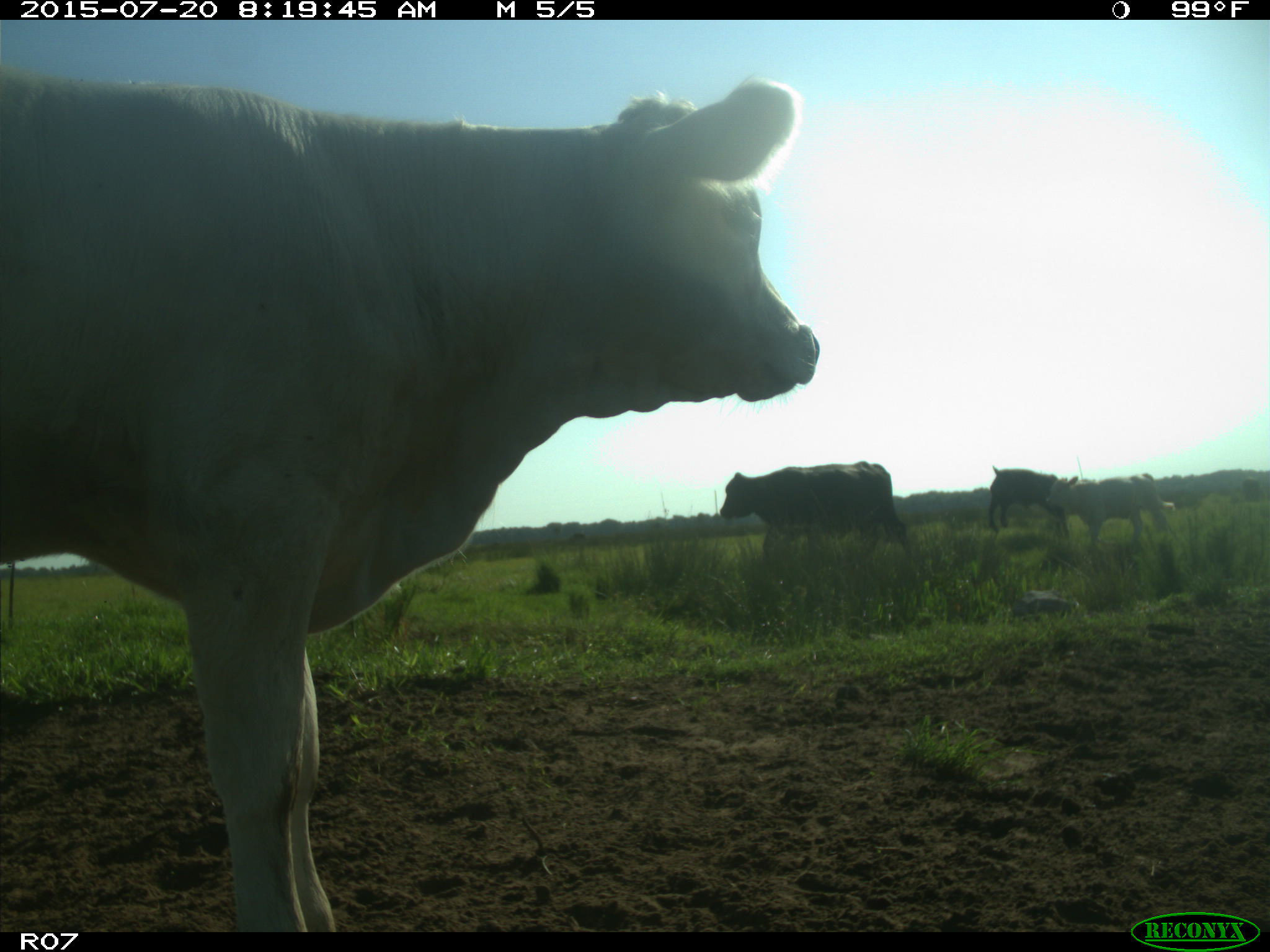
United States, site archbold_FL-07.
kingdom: Animalia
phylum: Chordata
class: Mammalia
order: Artiodactyla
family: Bovidae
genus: Bos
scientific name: Bos taurus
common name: domestic cow